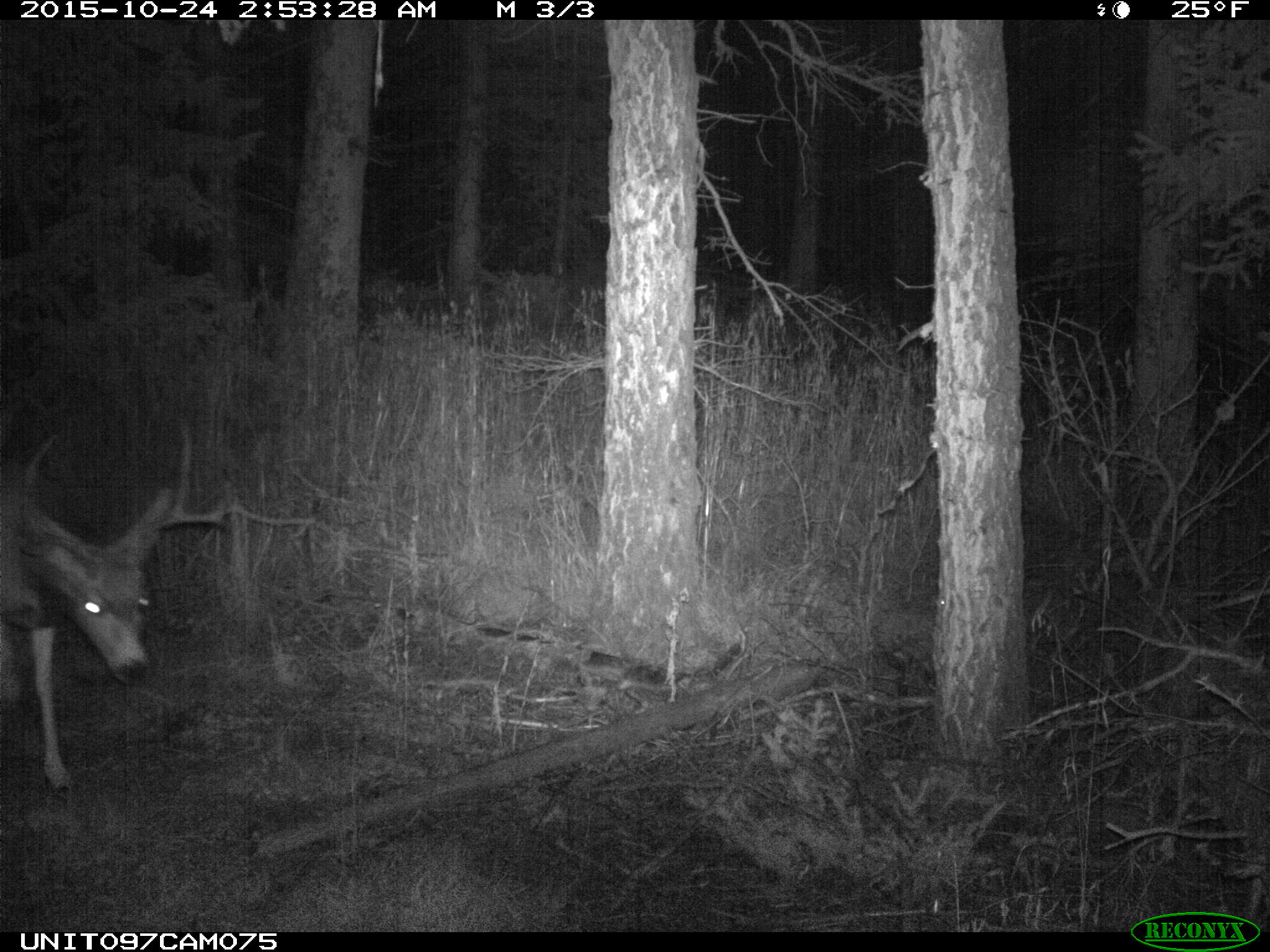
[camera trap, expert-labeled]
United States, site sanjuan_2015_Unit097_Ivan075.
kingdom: Animalia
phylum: Chordata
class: Mammalia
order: Artiodactyla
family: Cervidae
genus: Odocoileus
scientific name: Odocoileus hemionus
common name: mule deer